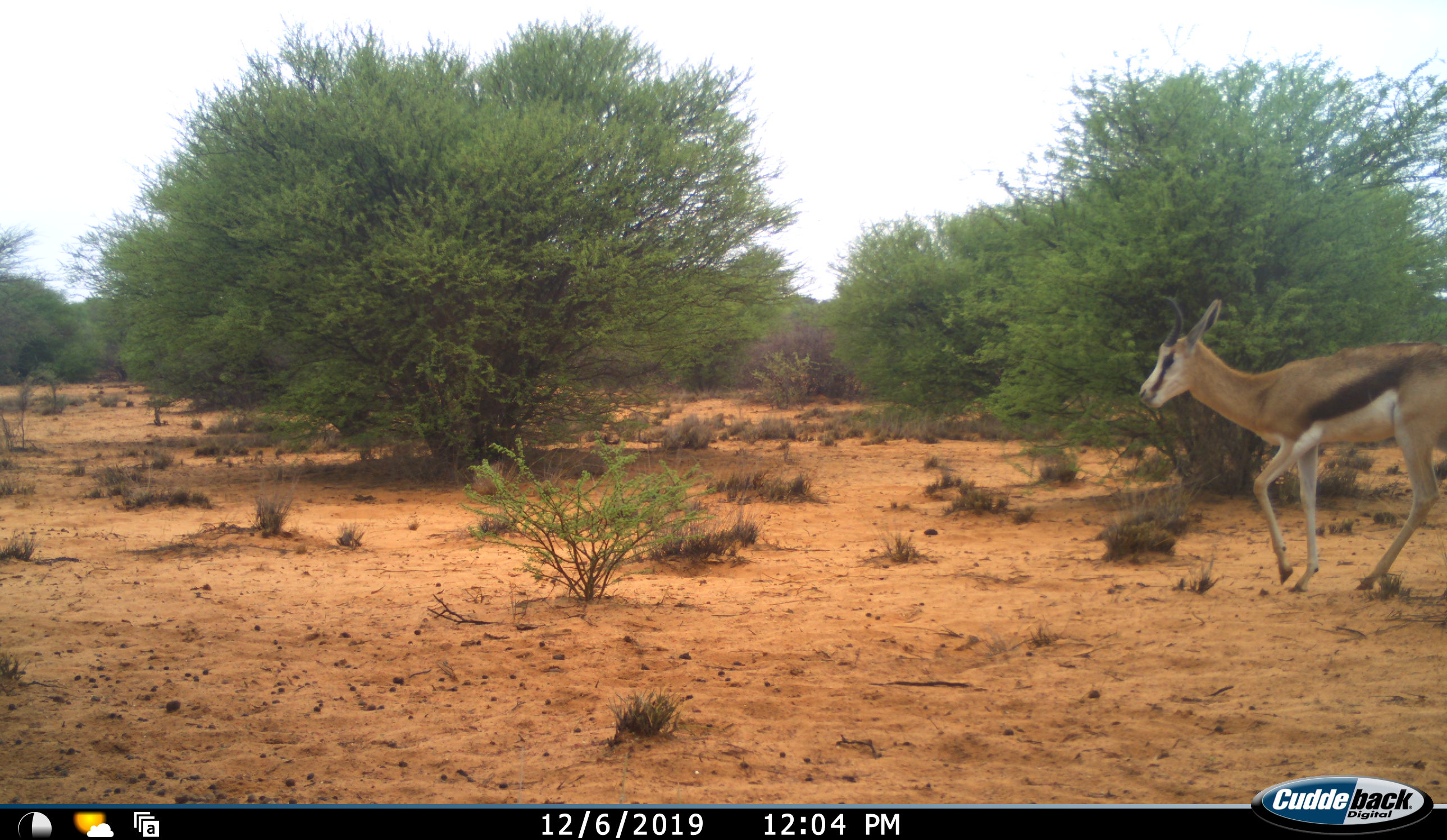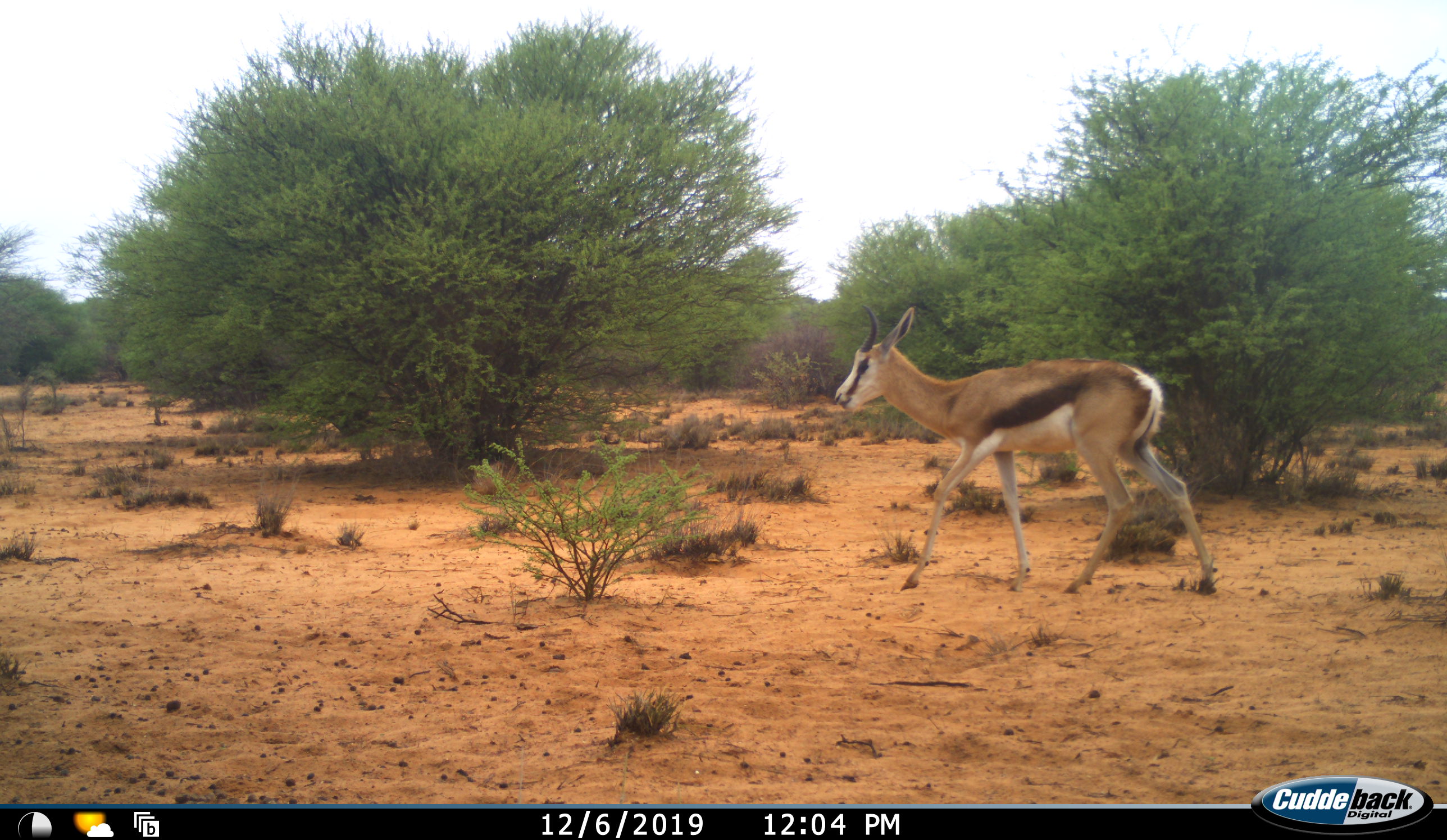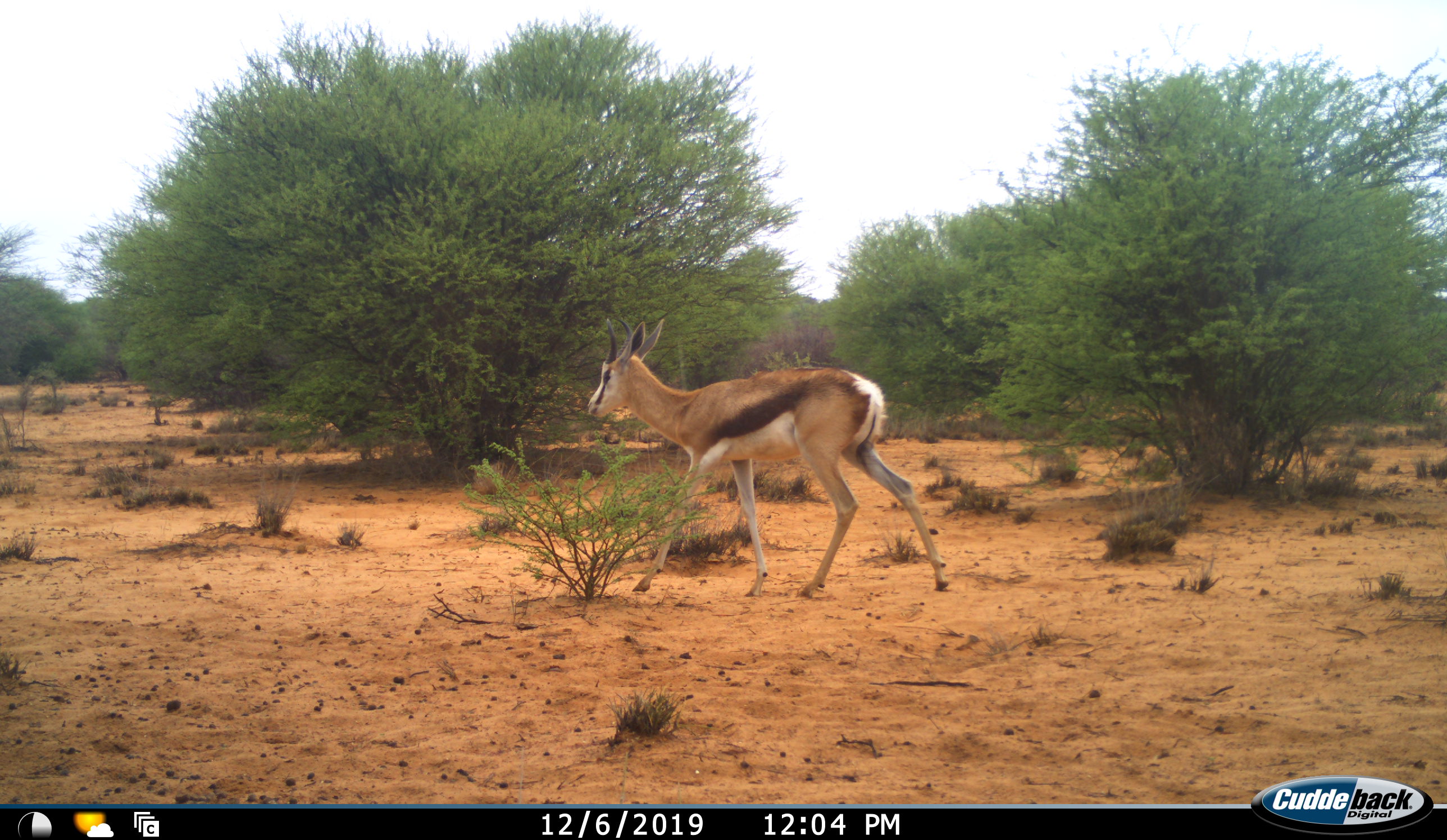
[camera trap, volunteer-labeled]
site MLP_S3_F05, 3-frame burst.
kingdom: Animalia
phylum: Chordata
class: Mammalia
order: Artiodactyla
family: Bovidae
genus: Antidorcas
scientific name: Antidorcas marsupialis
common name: springbok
Springbok (Antidorcas marsupialis), count 1. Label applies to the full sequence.